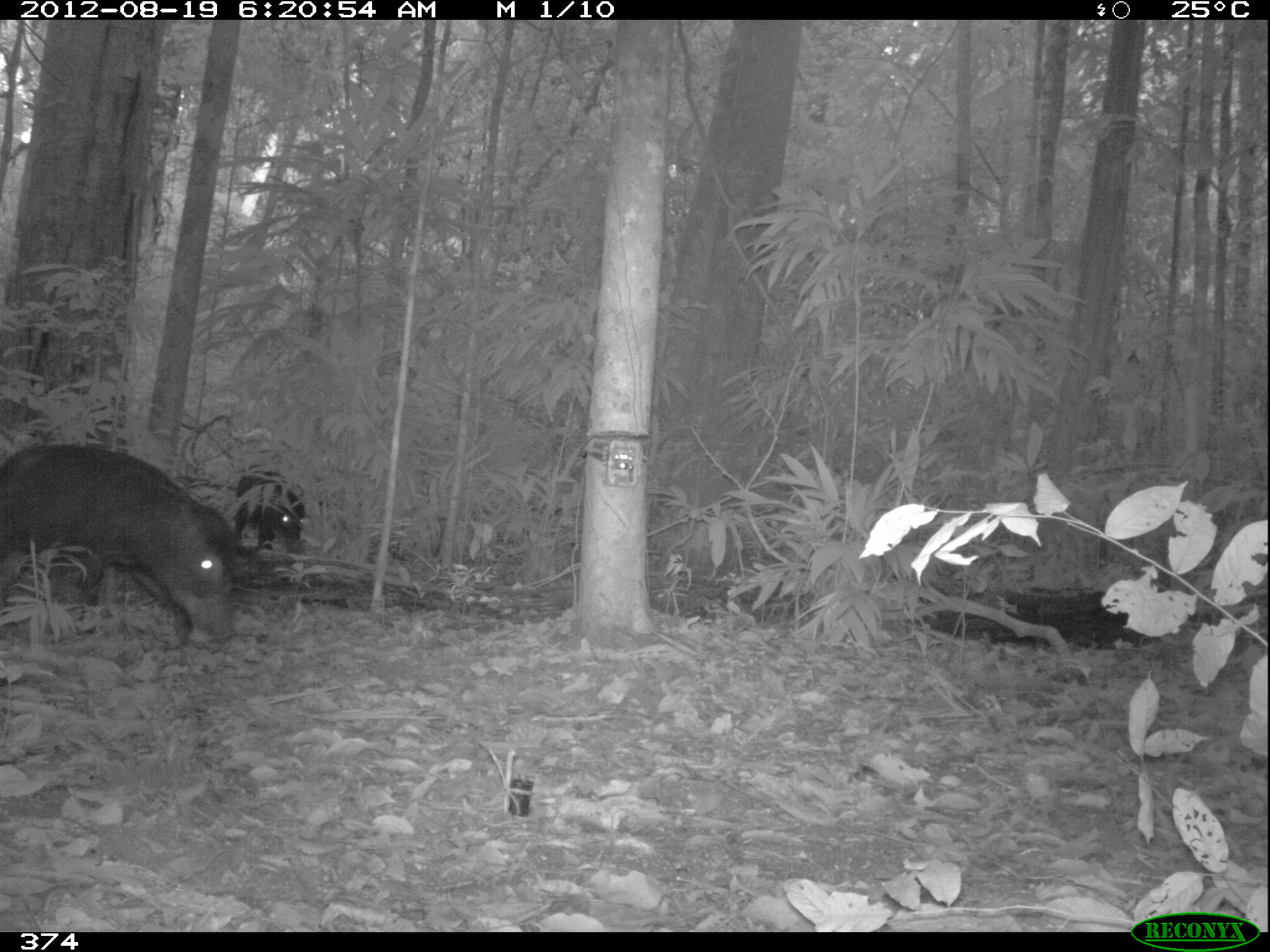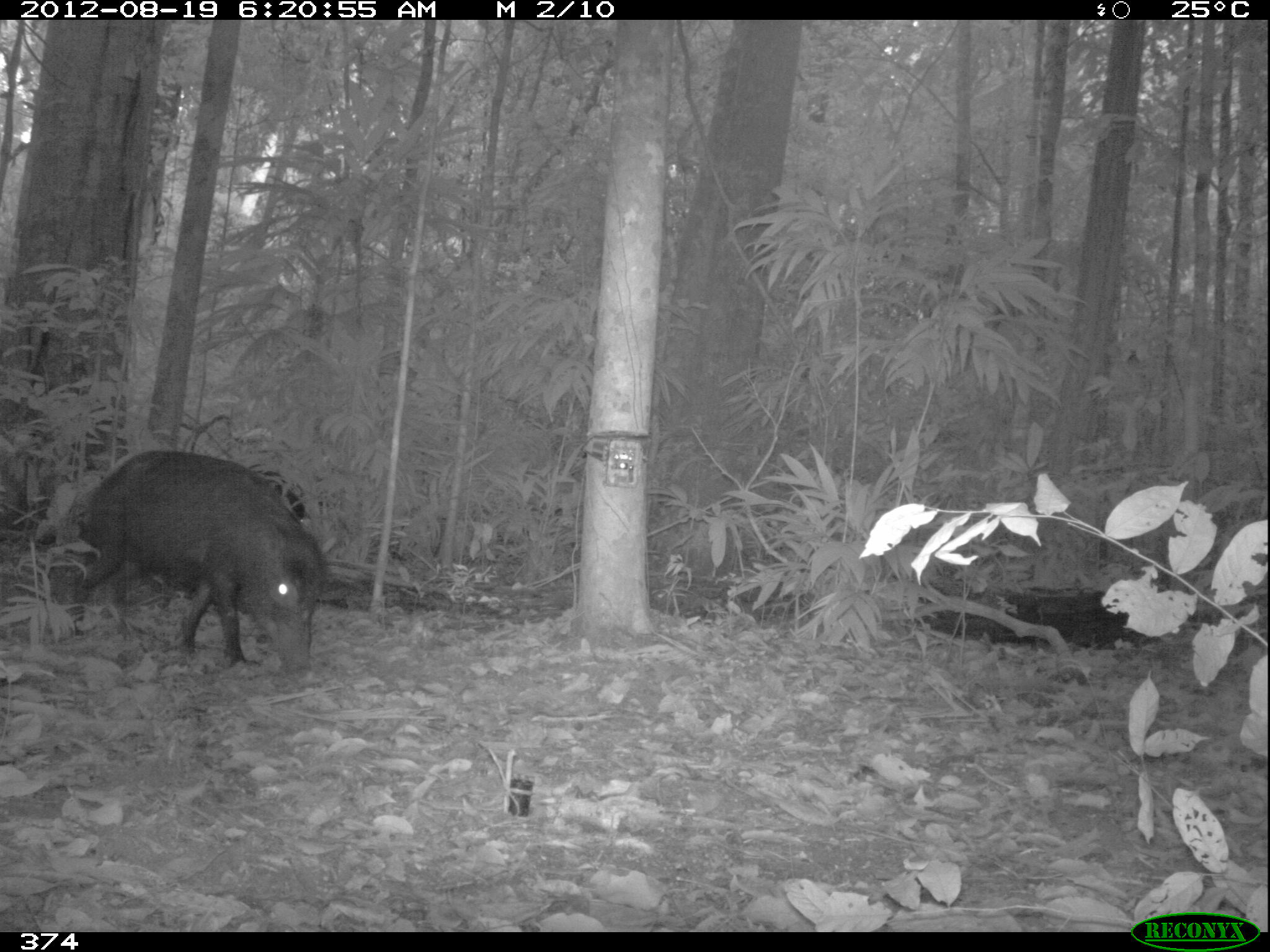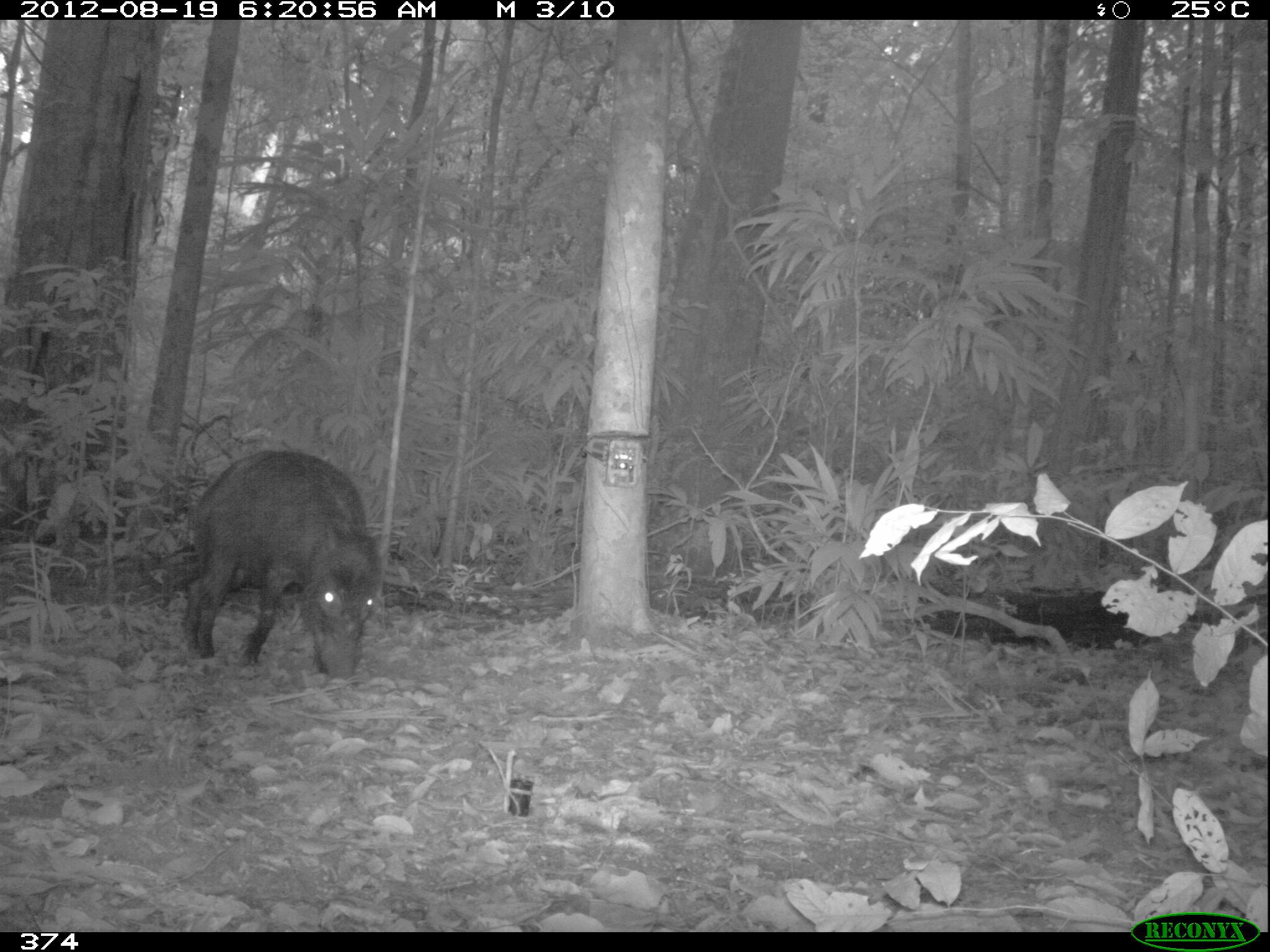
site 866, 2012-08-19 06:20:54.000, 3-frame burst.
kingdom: Animalia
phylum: Chordata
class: Mammalia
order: Artiodactyla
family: Tayassuidae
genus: Tayassu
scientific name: Tayassu pecari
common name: white-lipped peccary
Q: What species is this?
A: Tayassu pecari (white-lipped peccary).